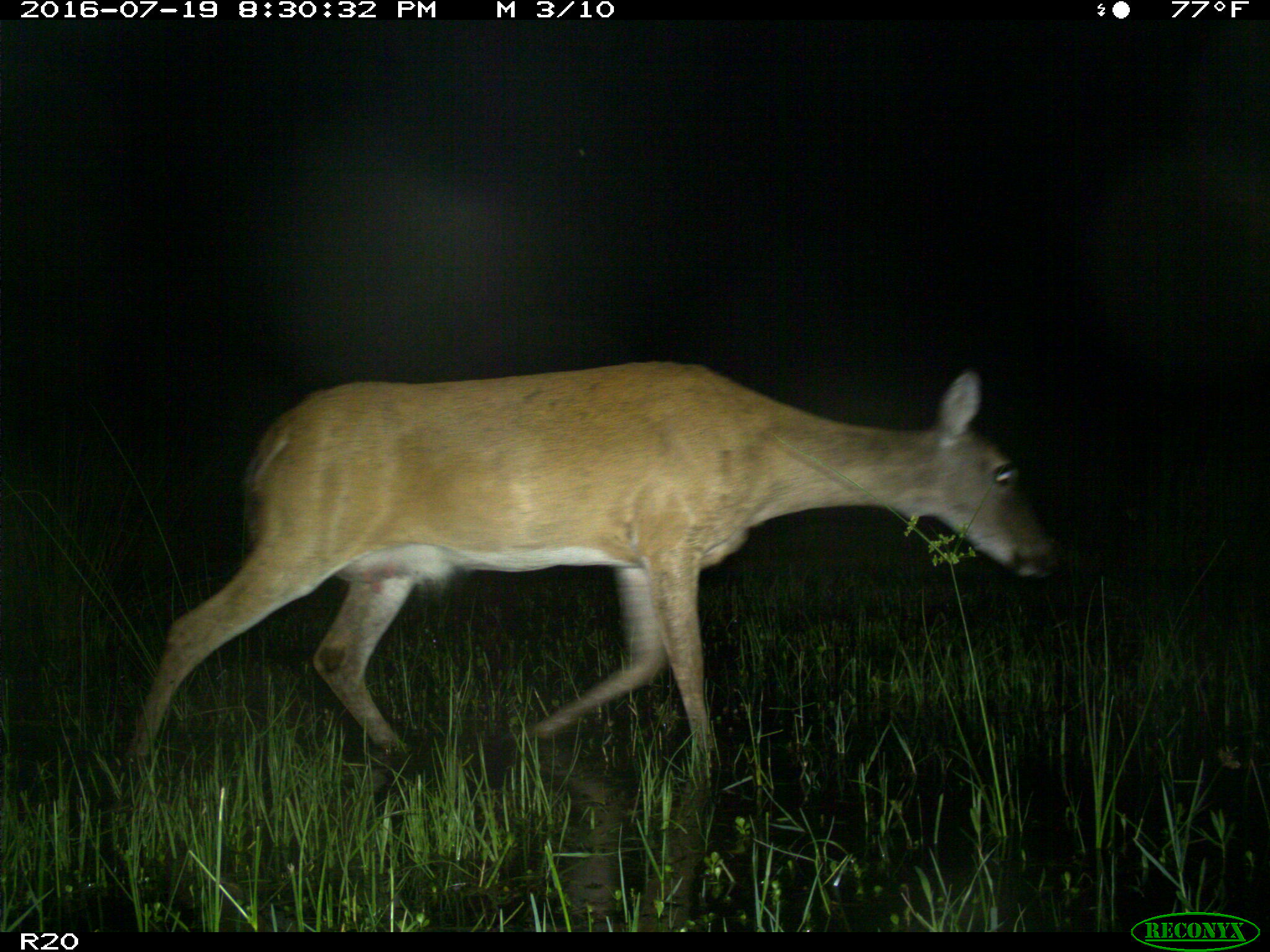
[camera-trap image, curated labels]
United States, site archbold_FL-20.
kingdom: Animalia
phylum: Chordata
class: Mammalia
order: Artiodactyla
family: Cervidae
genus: Odocoileus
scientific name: Odocoileus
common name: deer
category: unidentified deer